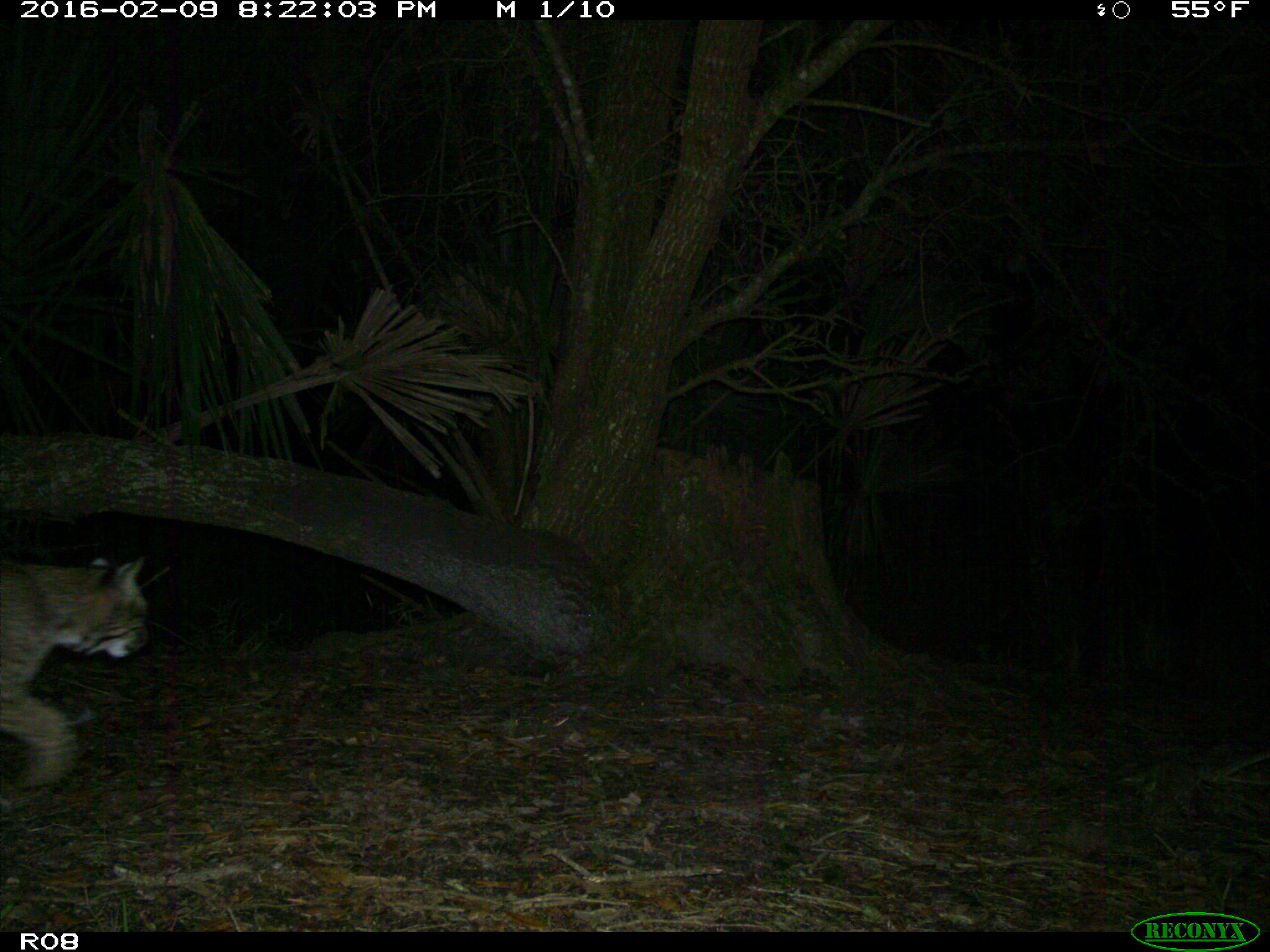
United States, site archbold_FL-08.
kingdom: Animalia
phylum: Chordata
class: Mammalia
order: Carnivora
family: Felidae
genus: Lynx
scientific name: Lynx rufus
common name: bobcat